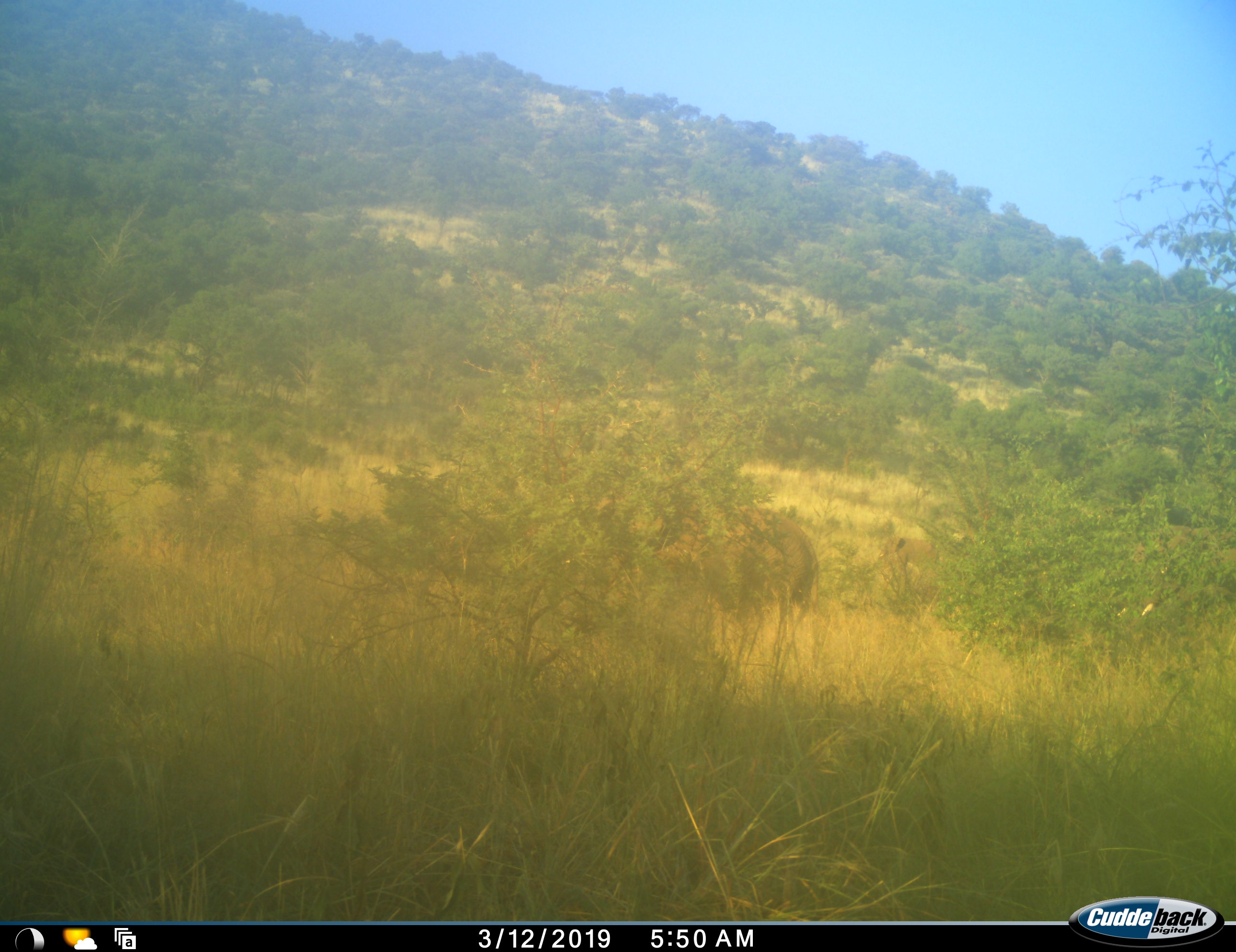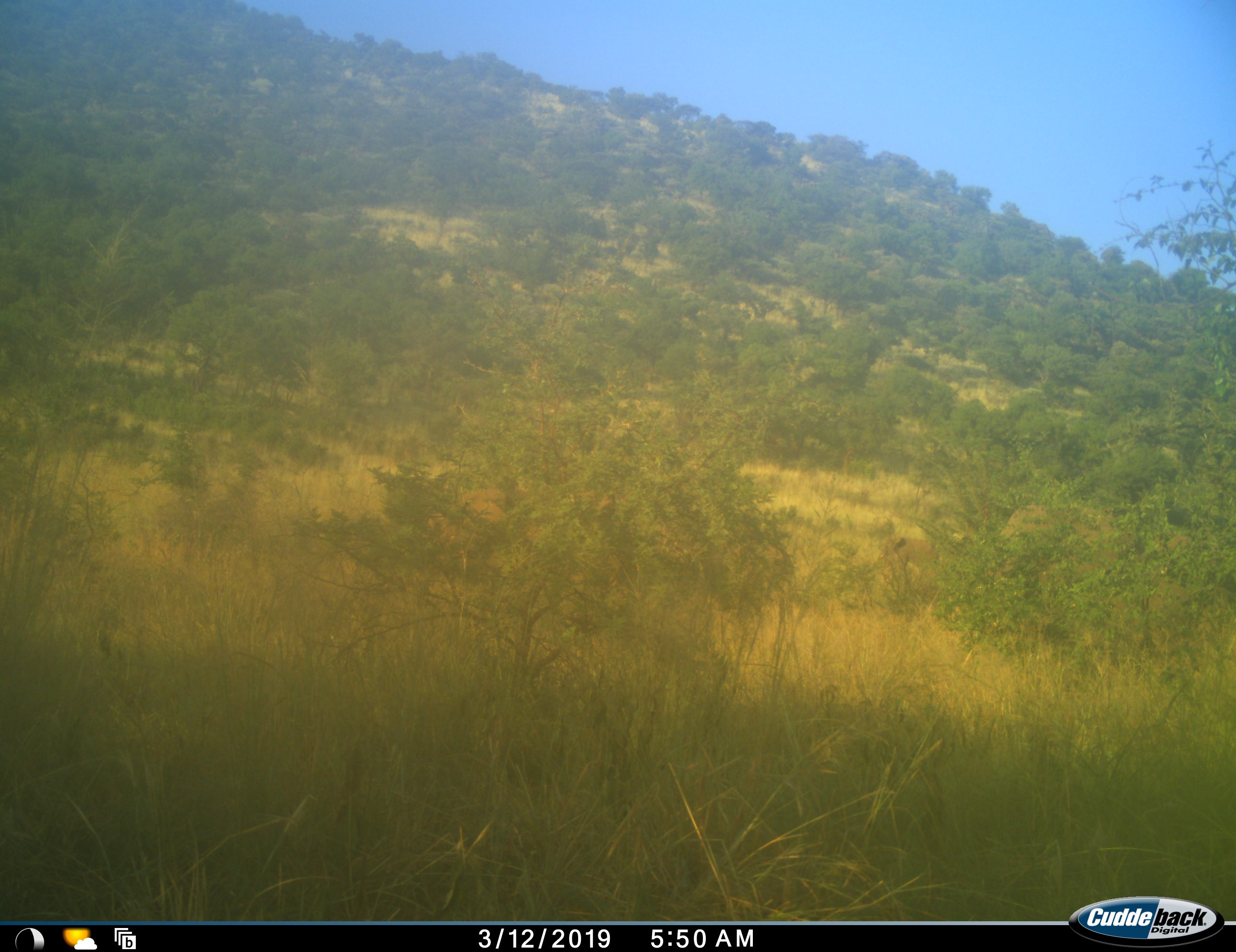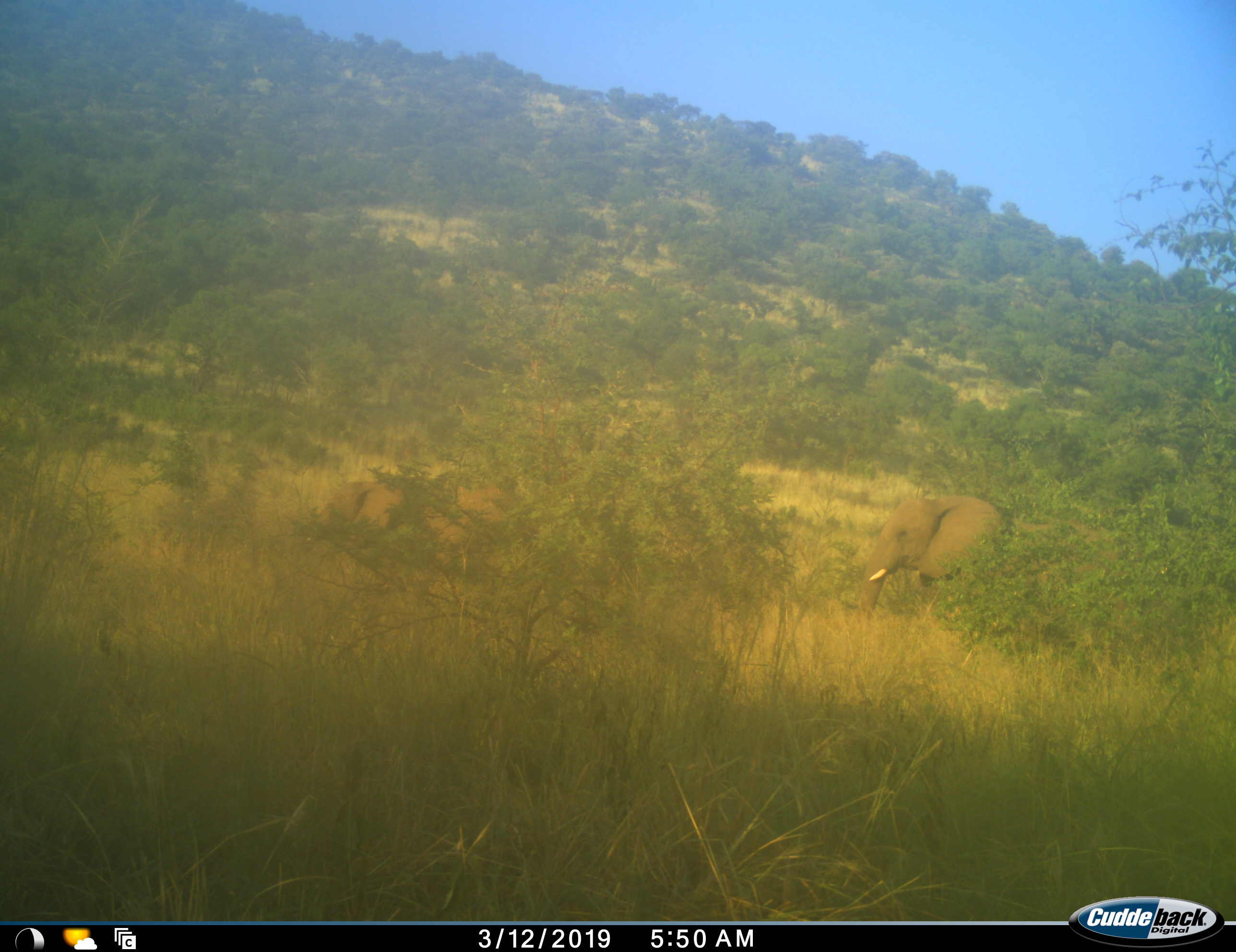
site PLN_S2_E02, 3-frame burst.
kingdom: Animalia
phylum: Chordata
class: Mammalia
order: Proboscidea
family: Elephantidae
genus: Loxodonta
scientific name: Loxodonta africana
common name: african bush elephant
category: elephant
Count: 4.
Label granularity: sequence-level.